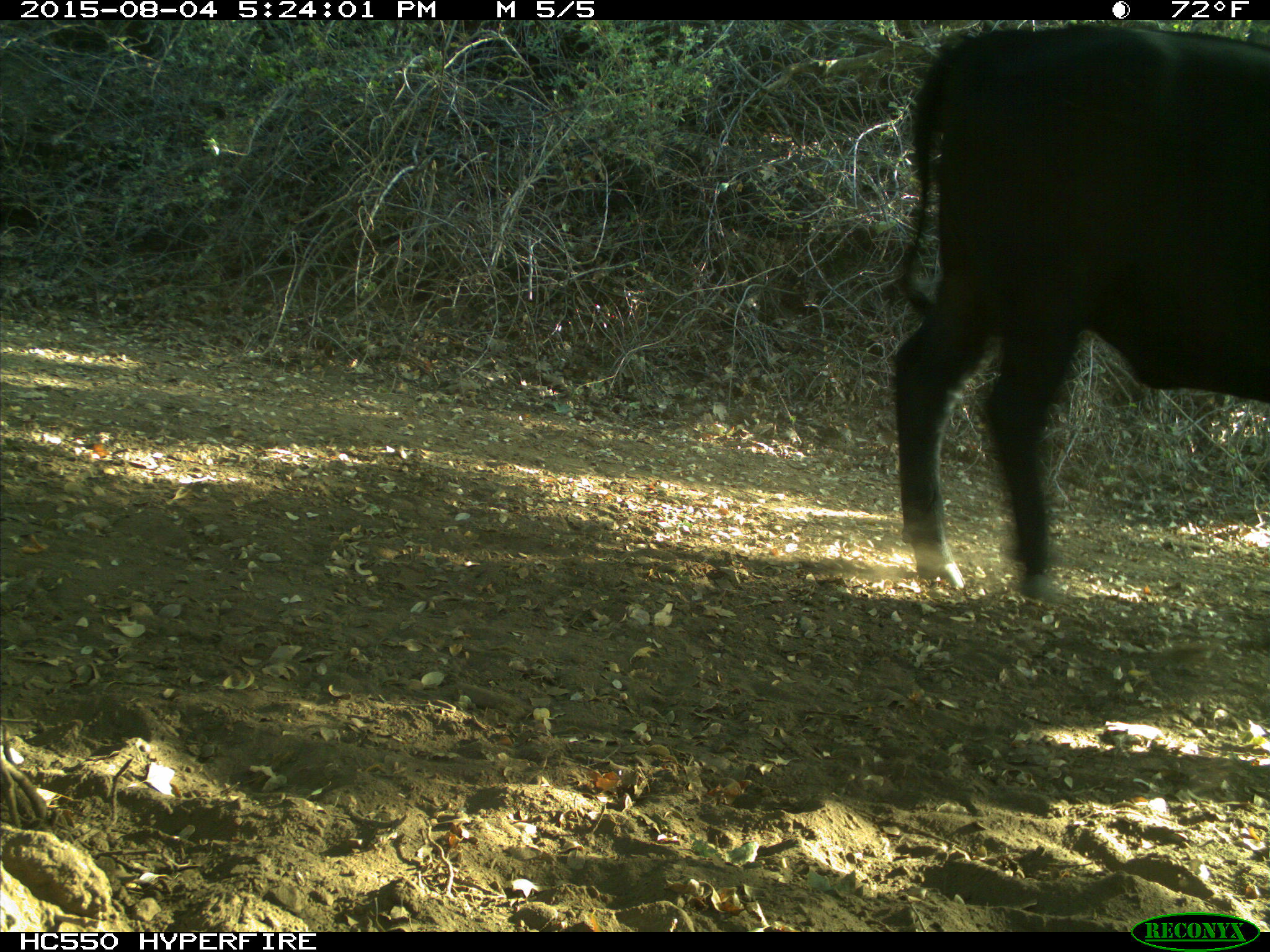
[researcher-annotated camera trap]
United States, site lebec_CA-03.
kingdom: Animalia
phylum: Chordata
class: Mammalia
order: Artiodactyla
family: Bovidae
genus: Bos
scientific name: Bos taurus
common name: domestic cow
Bos taurus (domestic cow).